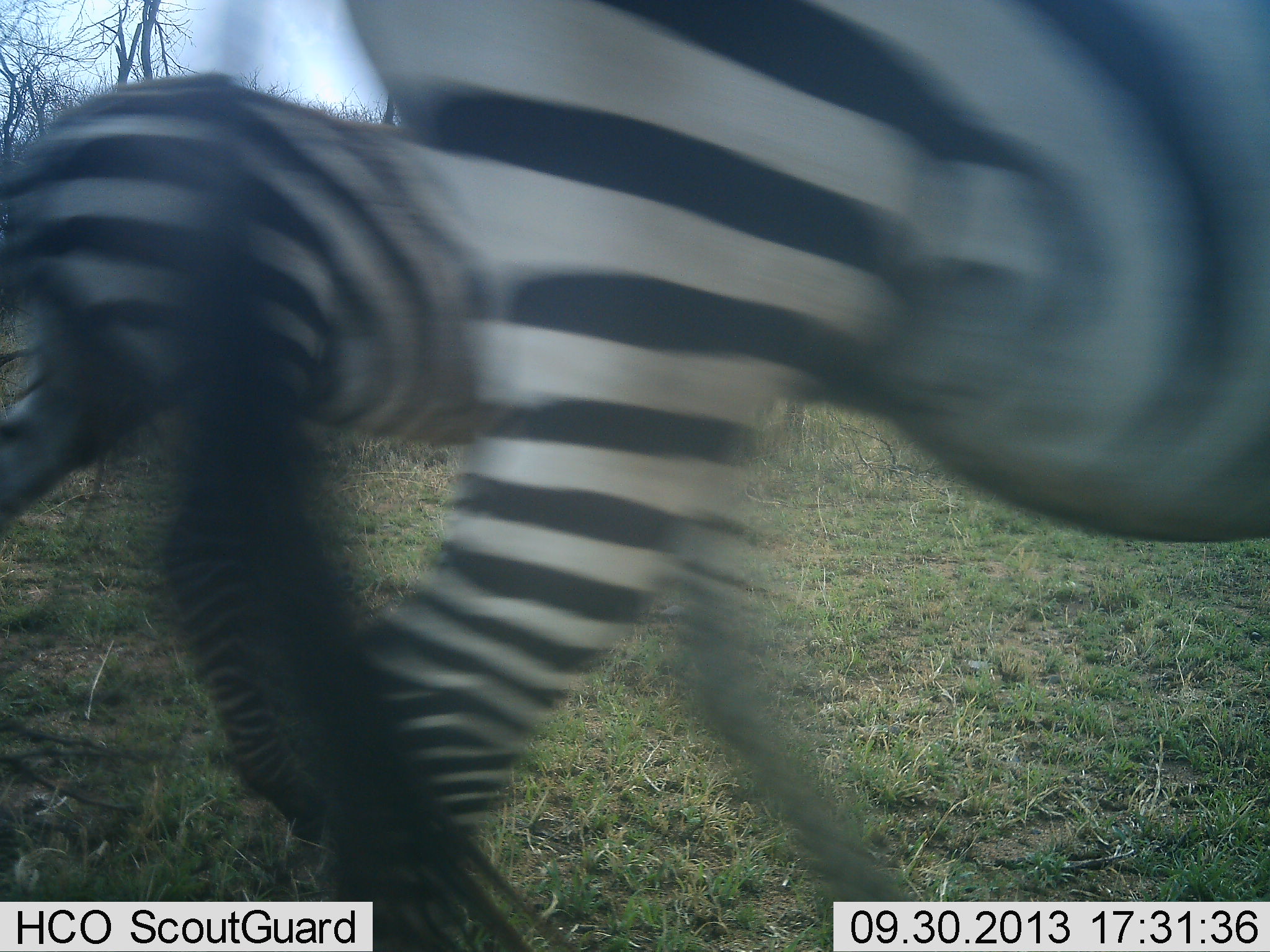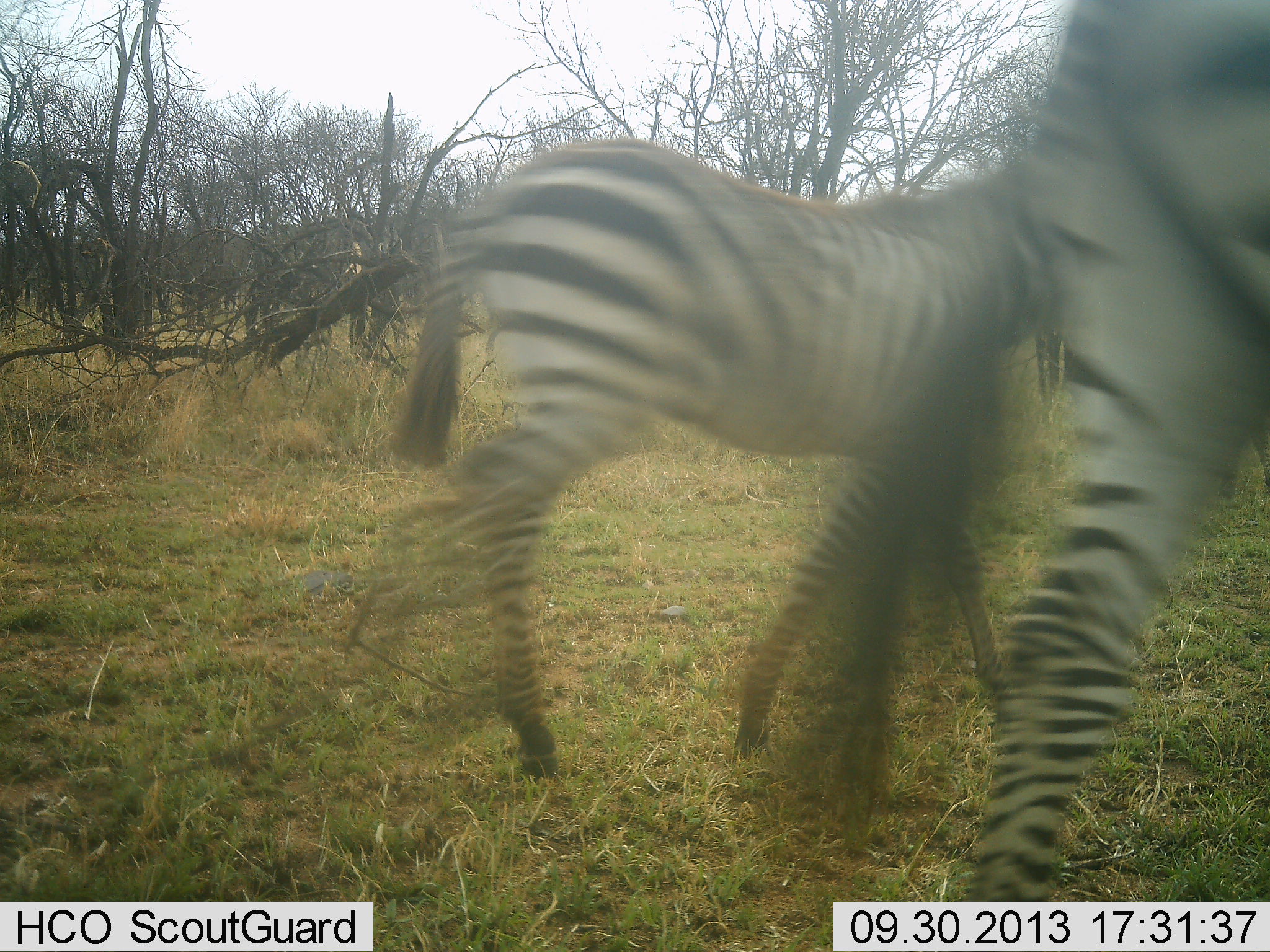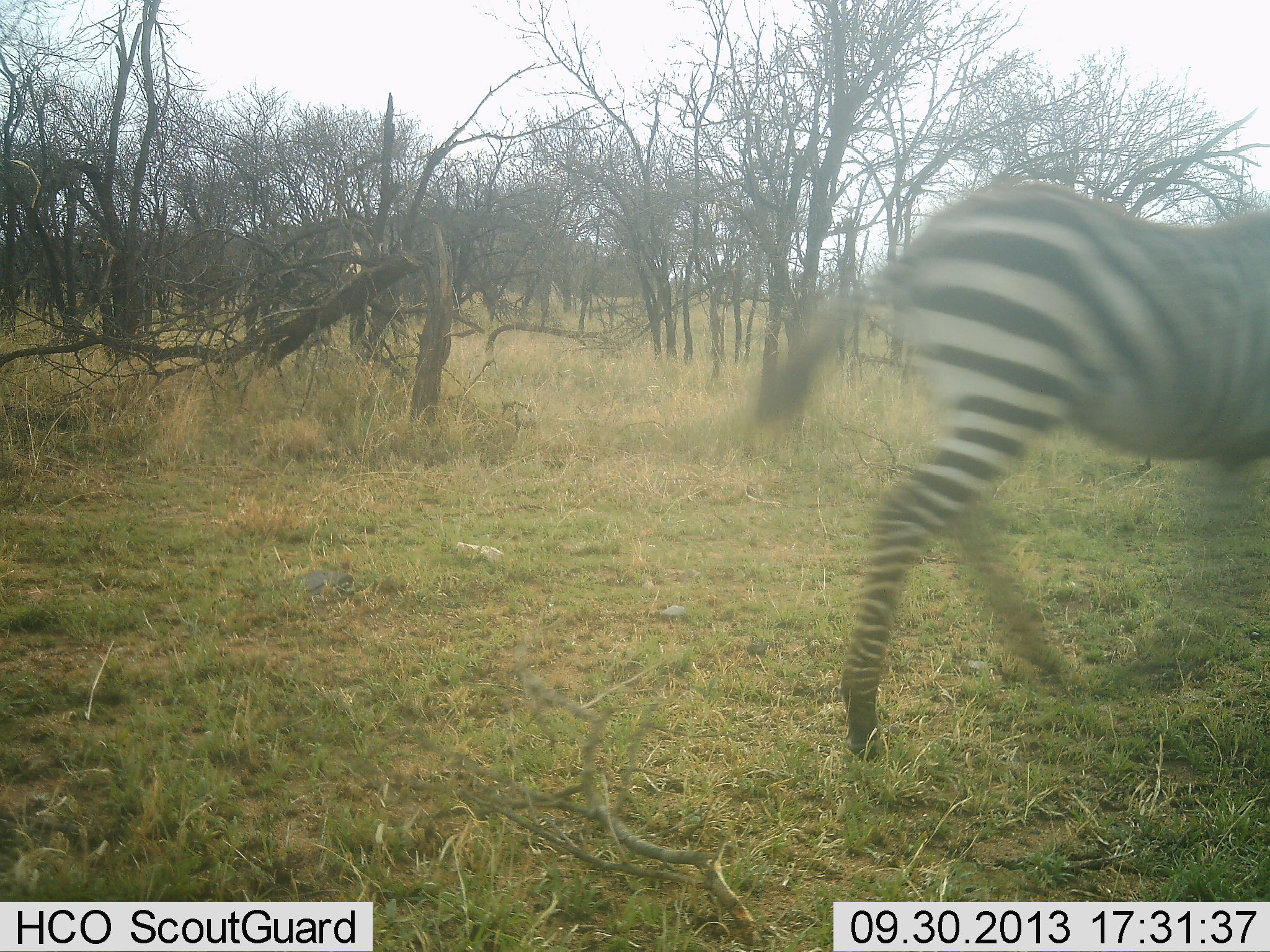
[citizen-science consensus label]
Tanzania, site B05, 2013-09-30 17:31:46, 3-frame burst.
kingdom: Animalia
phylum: Chordata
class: Mammalia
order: Perissodactyla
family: Equidae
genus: Equus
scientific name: Equus quagga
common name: plains zebra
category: zebra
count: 2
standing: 12%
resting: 0%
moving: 92%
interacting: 0%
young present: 32%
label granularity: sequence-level